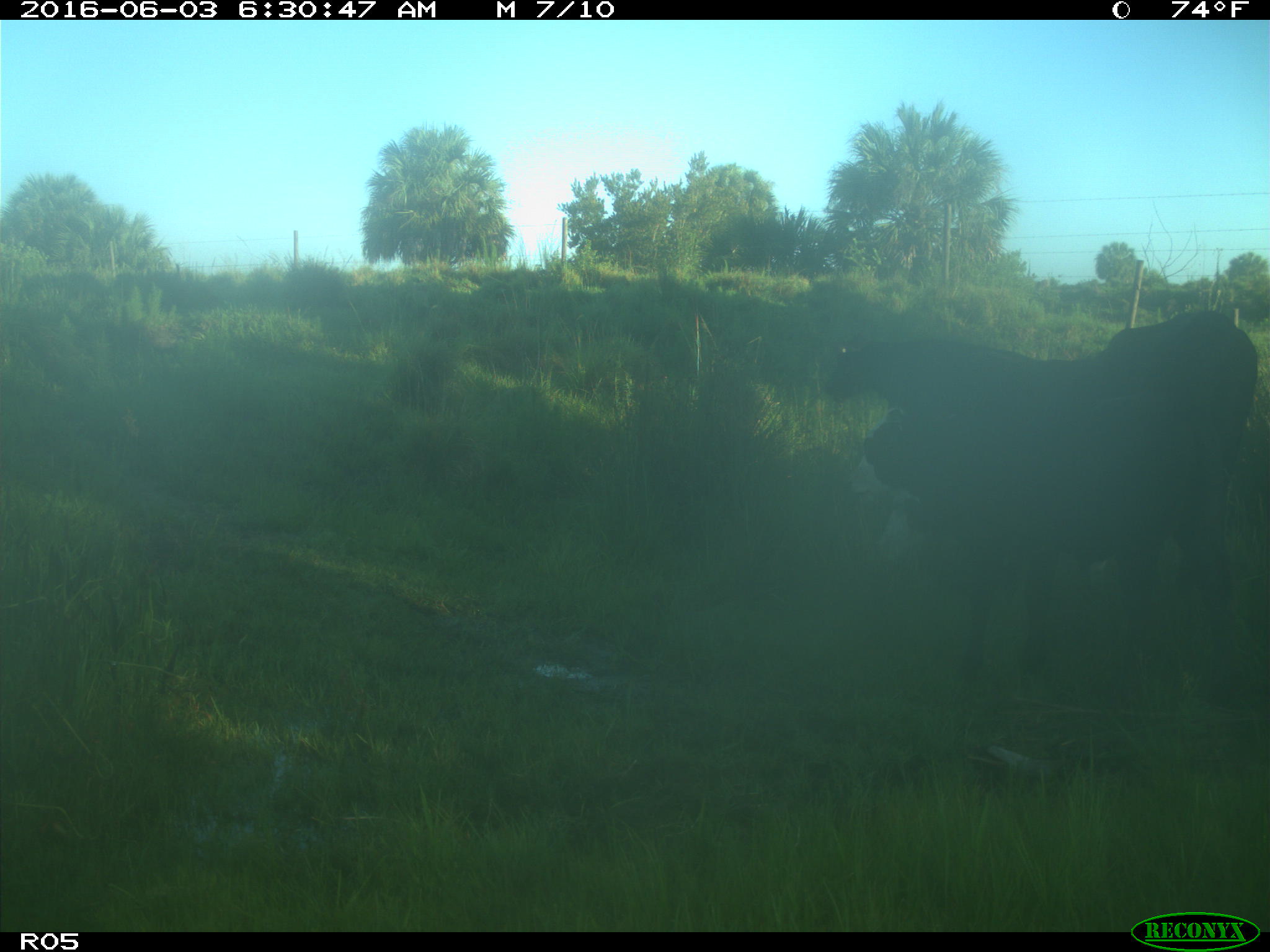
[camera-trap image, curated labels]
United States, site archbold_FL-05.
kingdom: Animalia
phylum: Chordata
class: Mammalia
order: Artiodactyla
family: Bovidae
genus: Bos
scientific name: Bos taurus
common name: domestic cow